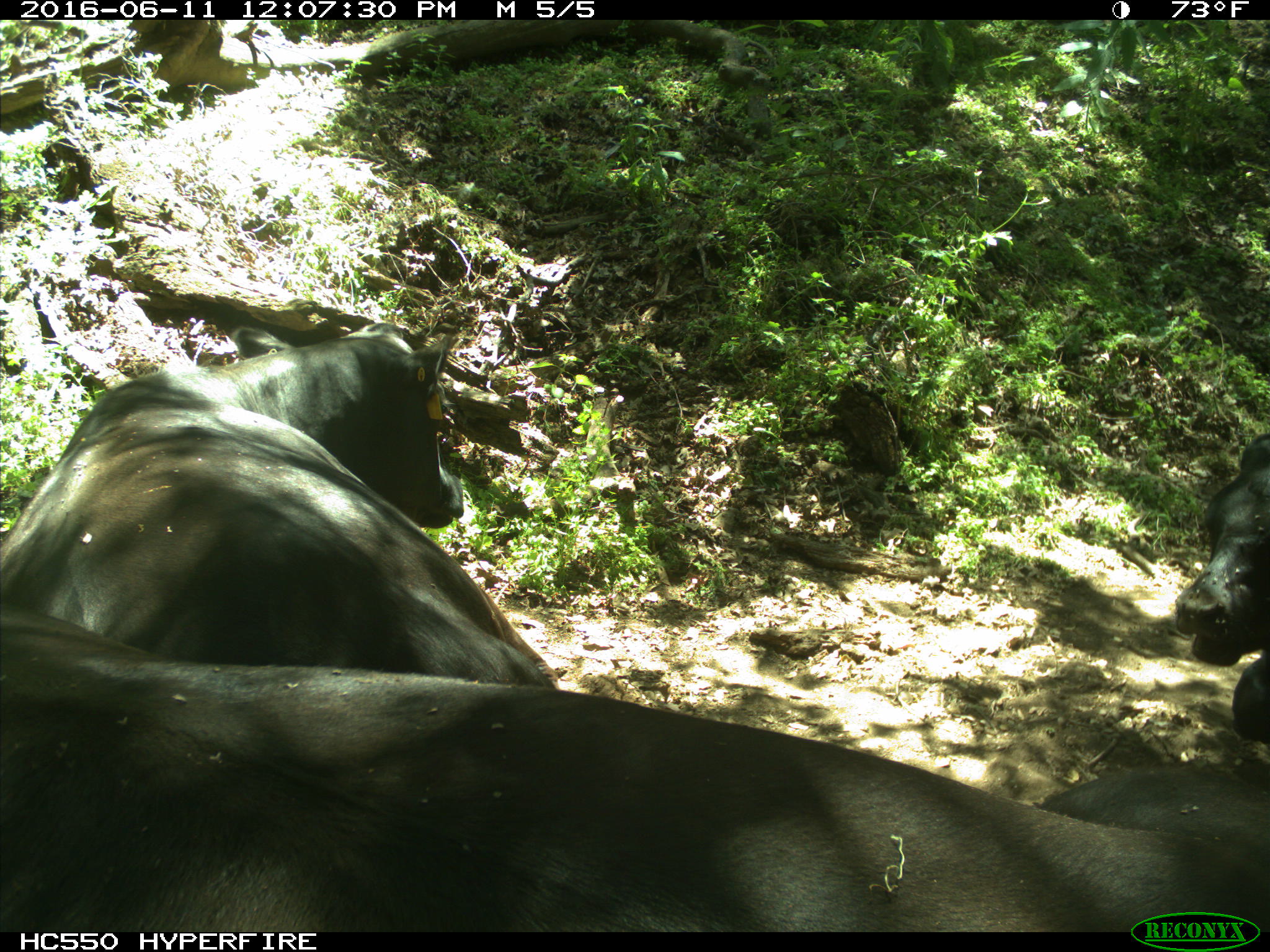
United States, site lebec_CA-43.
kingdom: Animalia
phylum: Chordata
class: Mammalia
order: Artiodactyla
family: Bovidae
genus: Bos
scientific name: Bos taurus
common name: domestic cow